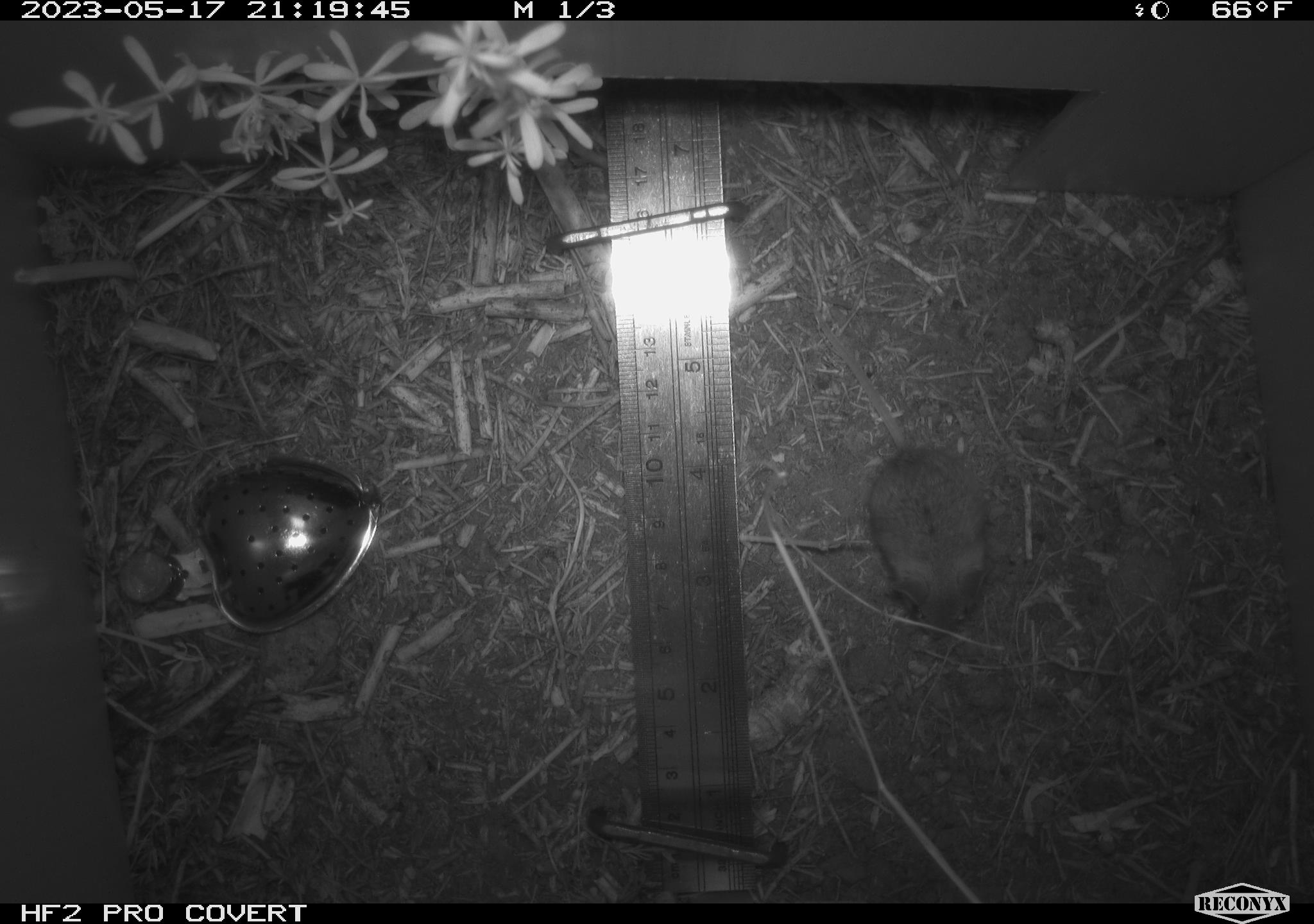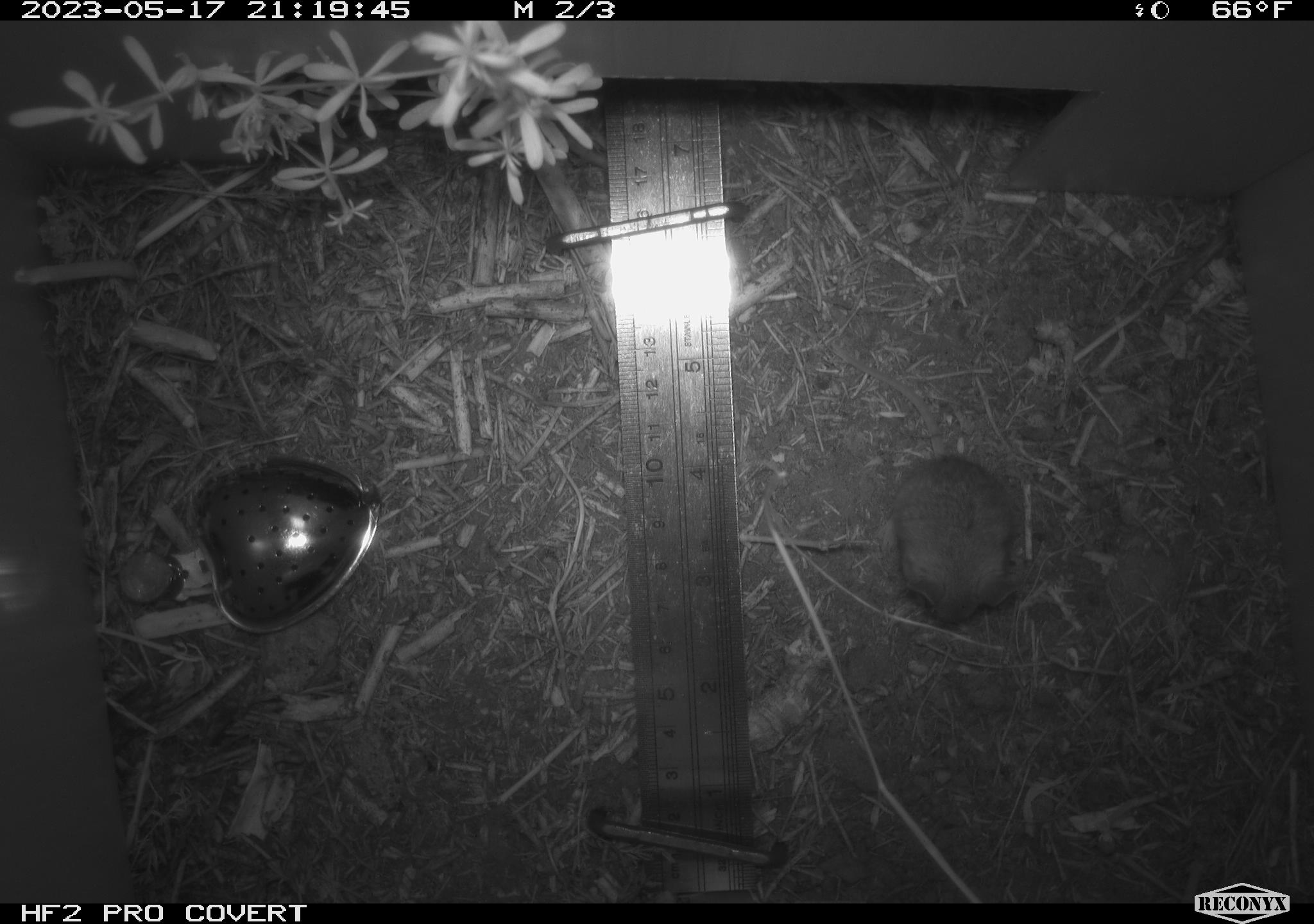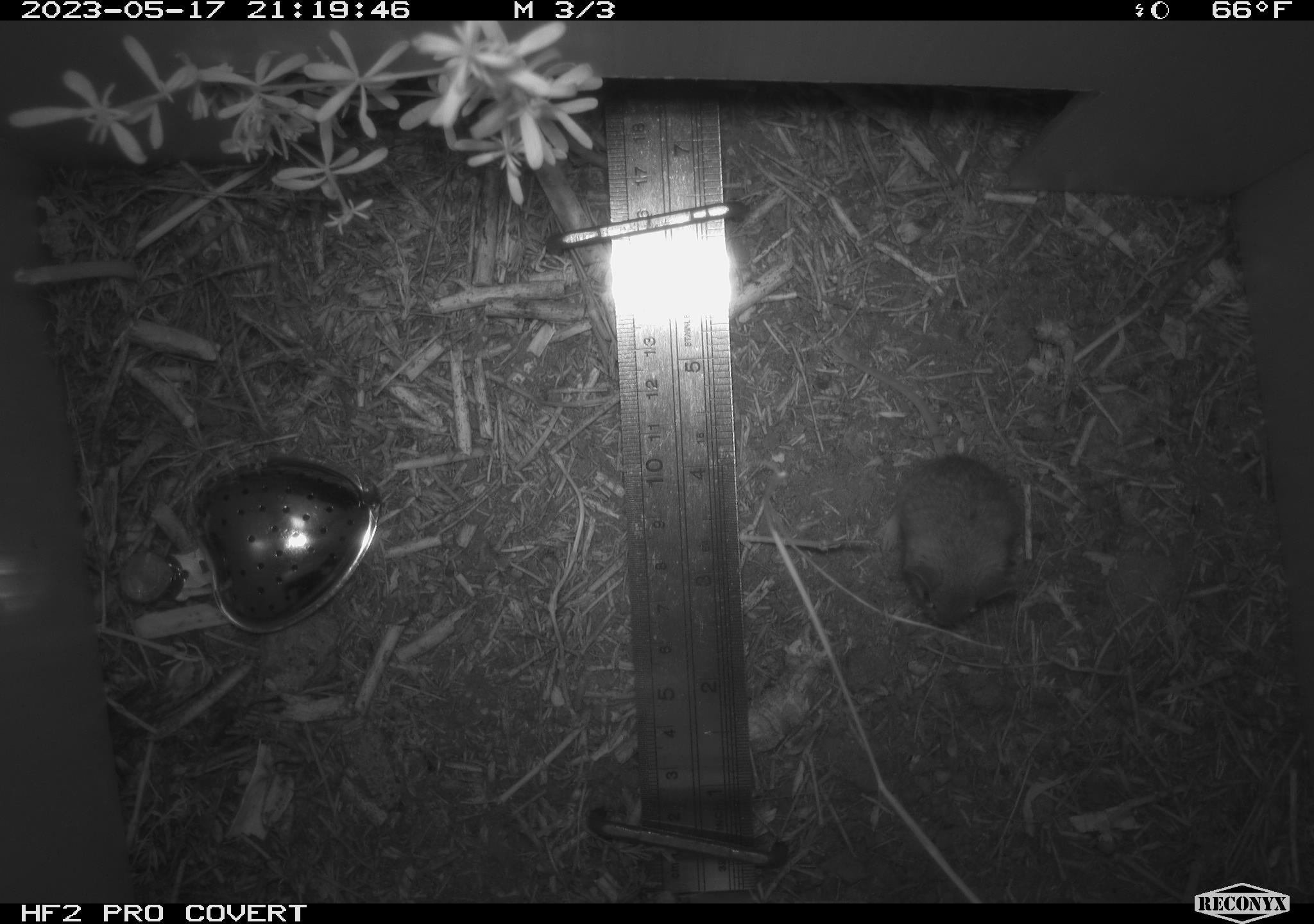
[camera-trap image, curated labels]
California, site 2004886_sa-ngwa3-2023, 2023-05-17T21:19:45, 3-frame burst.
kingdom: Animalia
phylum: Chordata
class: Mammalia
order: Rodentia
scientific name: Rodentia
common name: mouse species